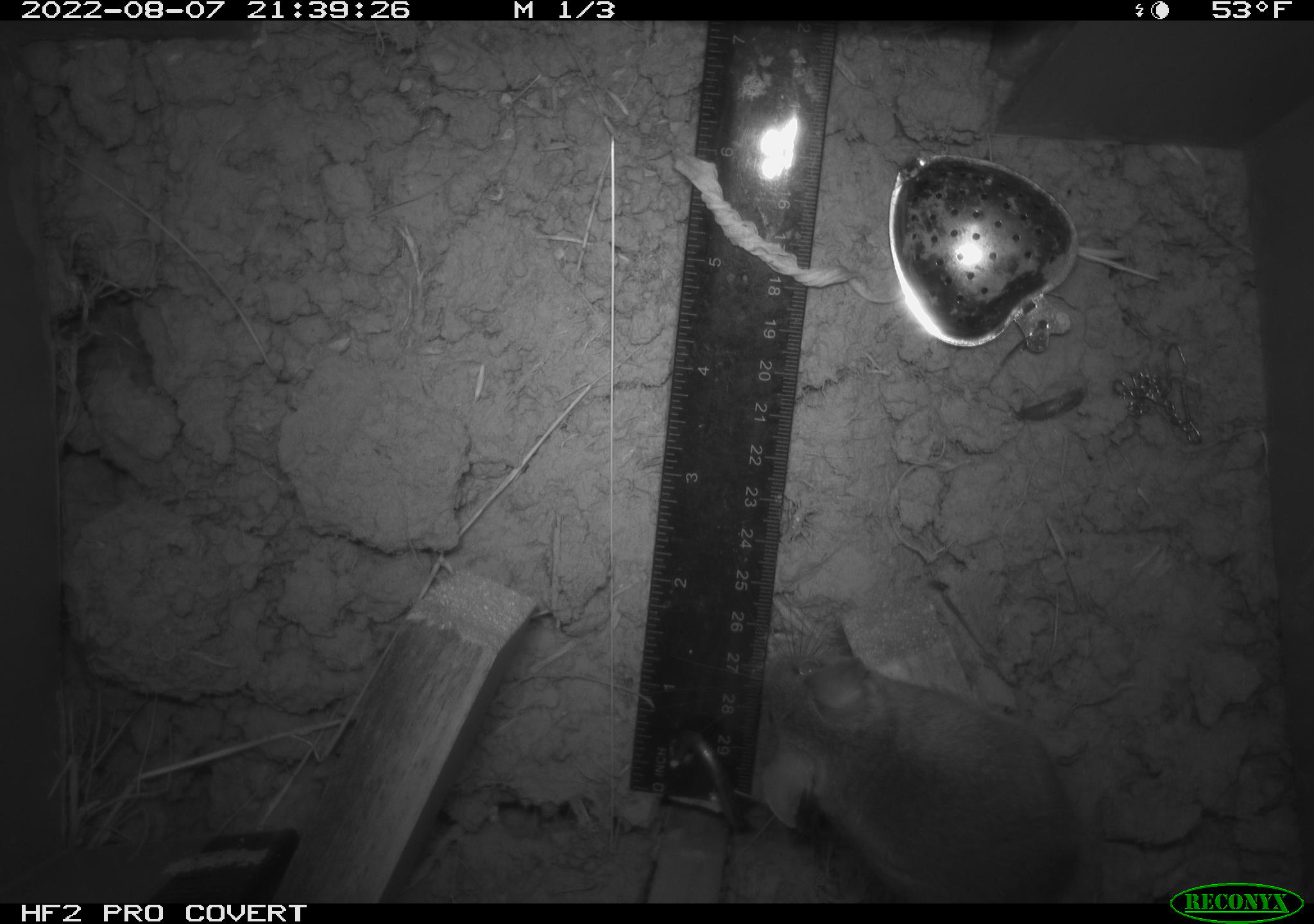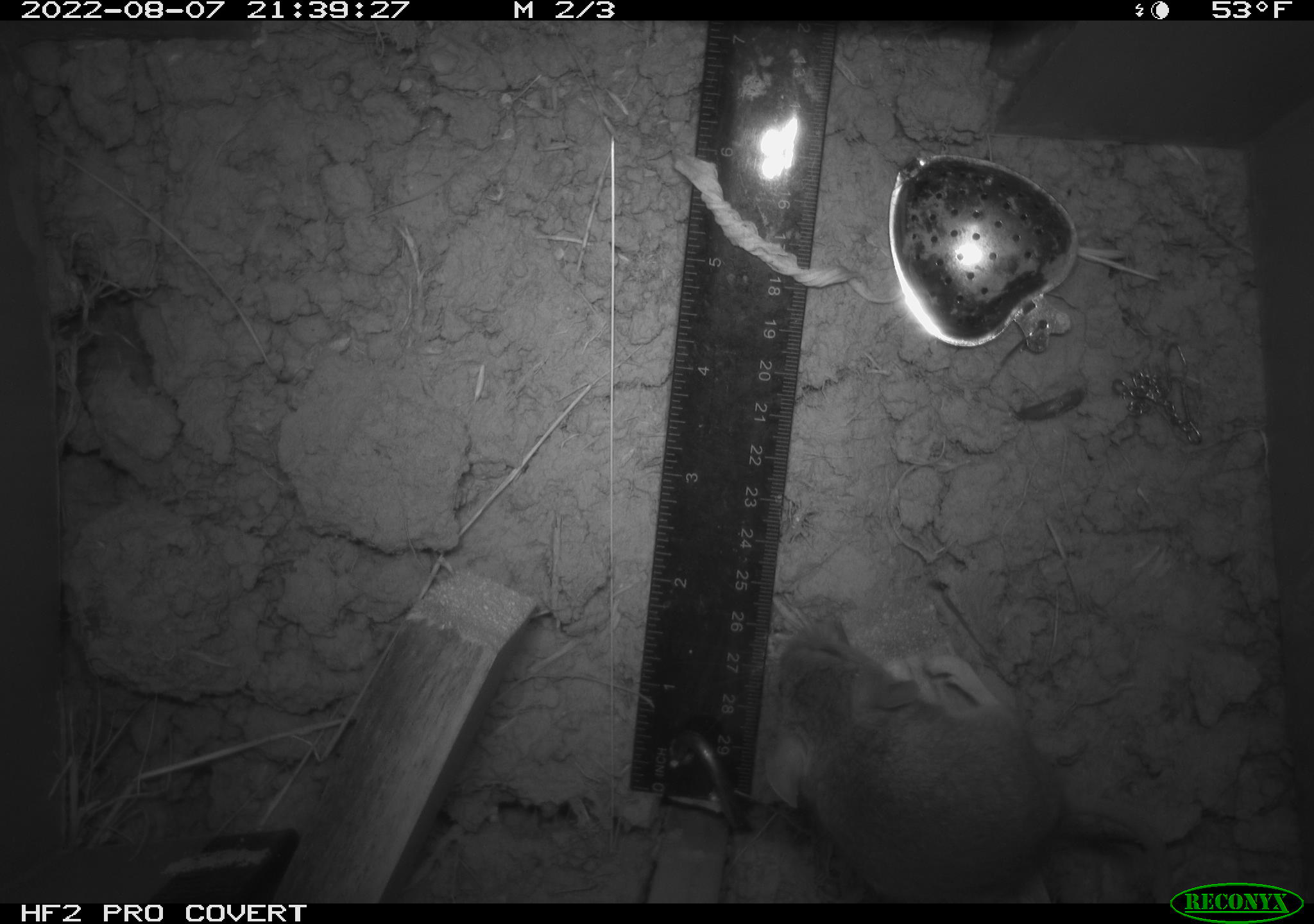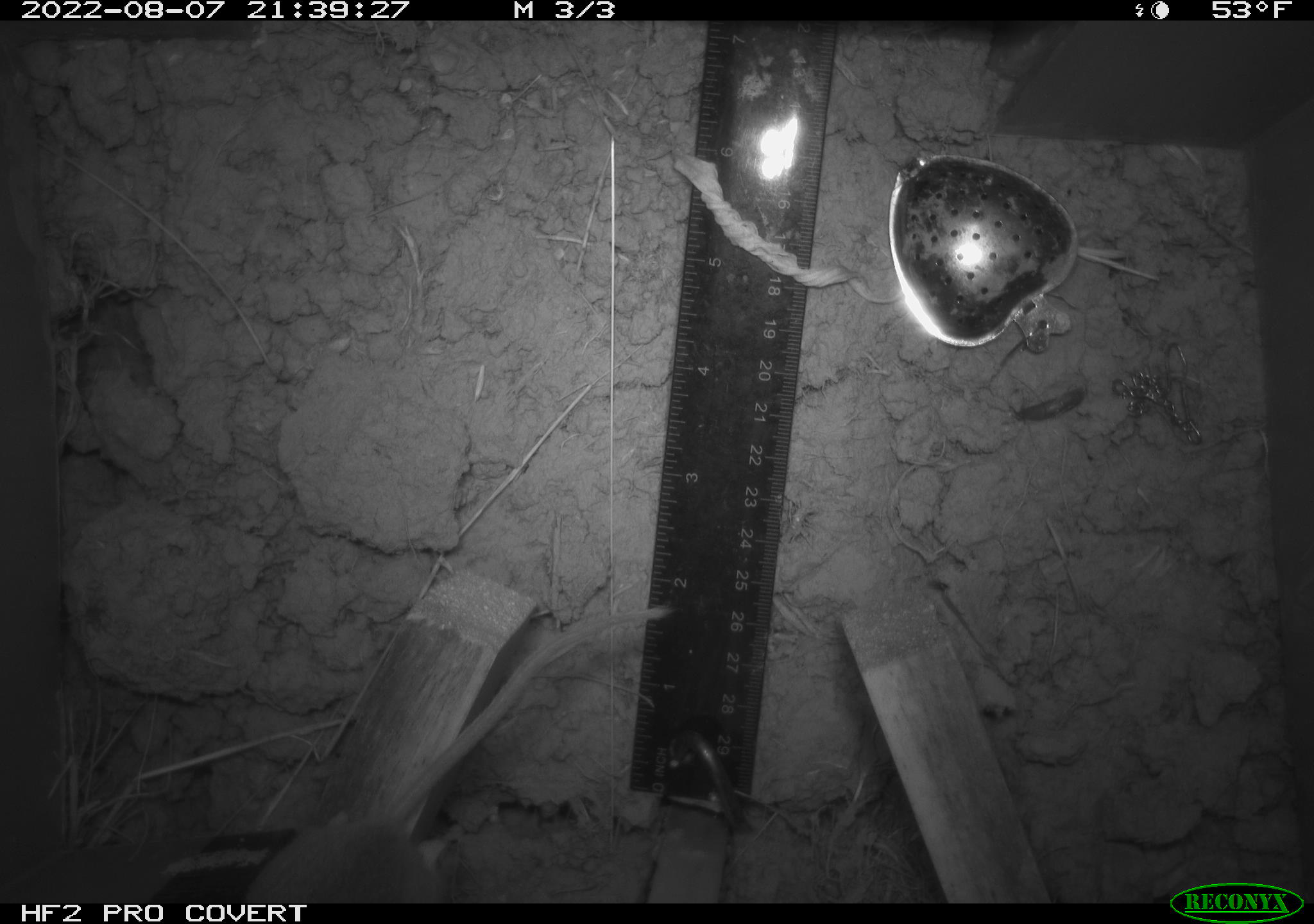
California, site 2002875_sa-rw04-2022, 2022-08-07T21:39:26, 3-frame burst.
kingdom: Animalia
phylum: Chordata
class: Mammalia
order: Rodentia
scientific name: Rodentia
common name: mouse species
Mouse species (Rodentia).